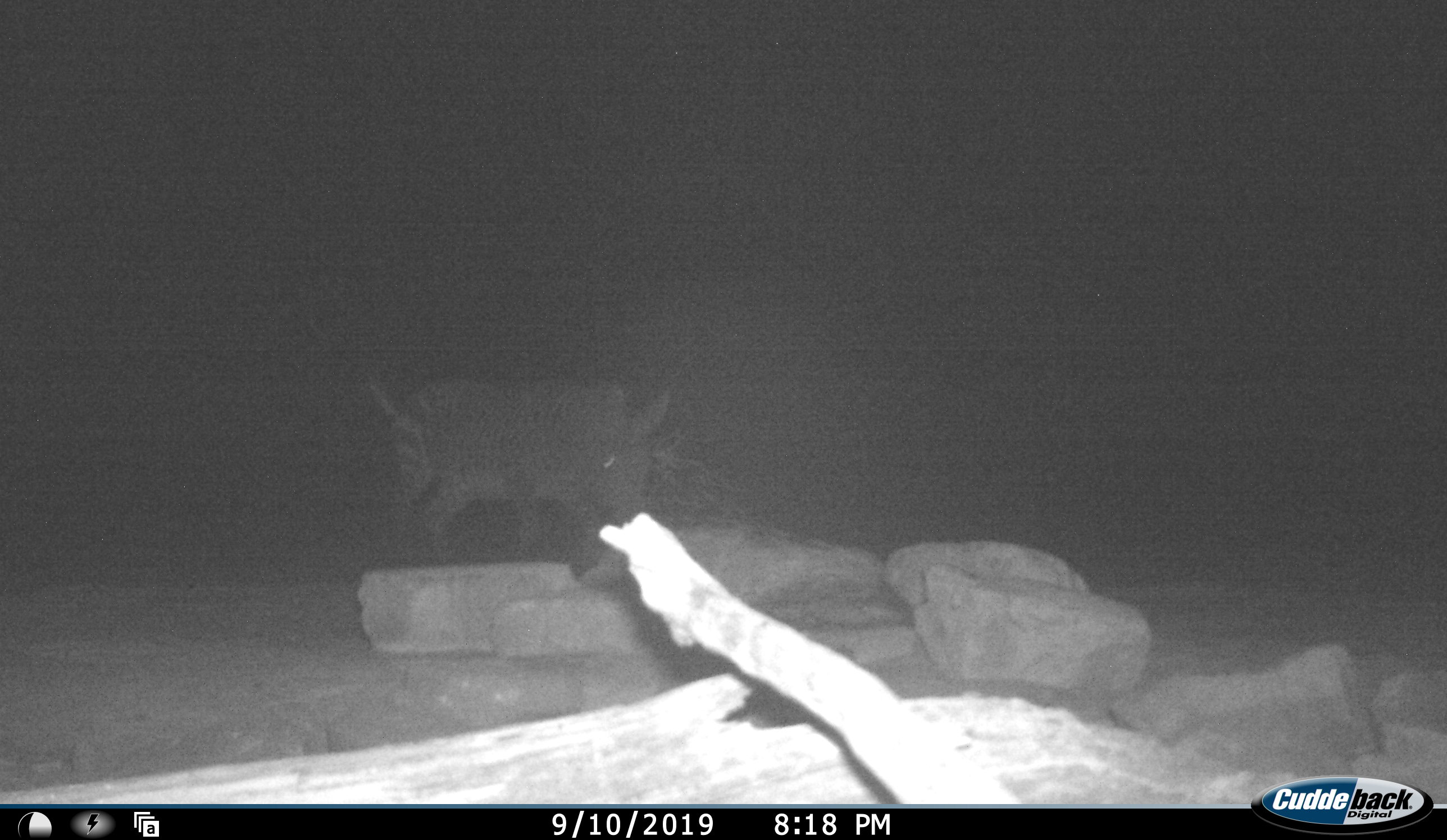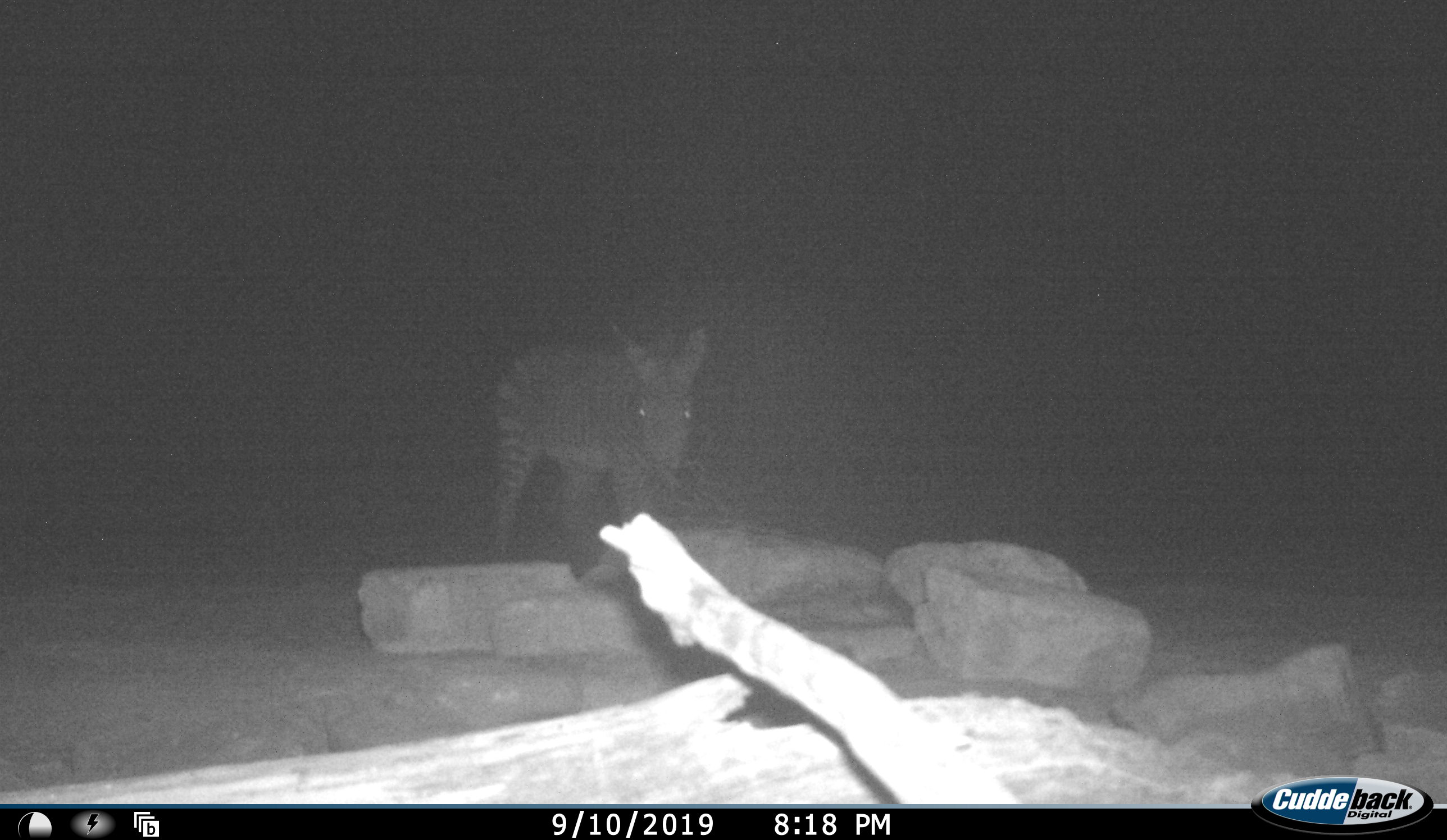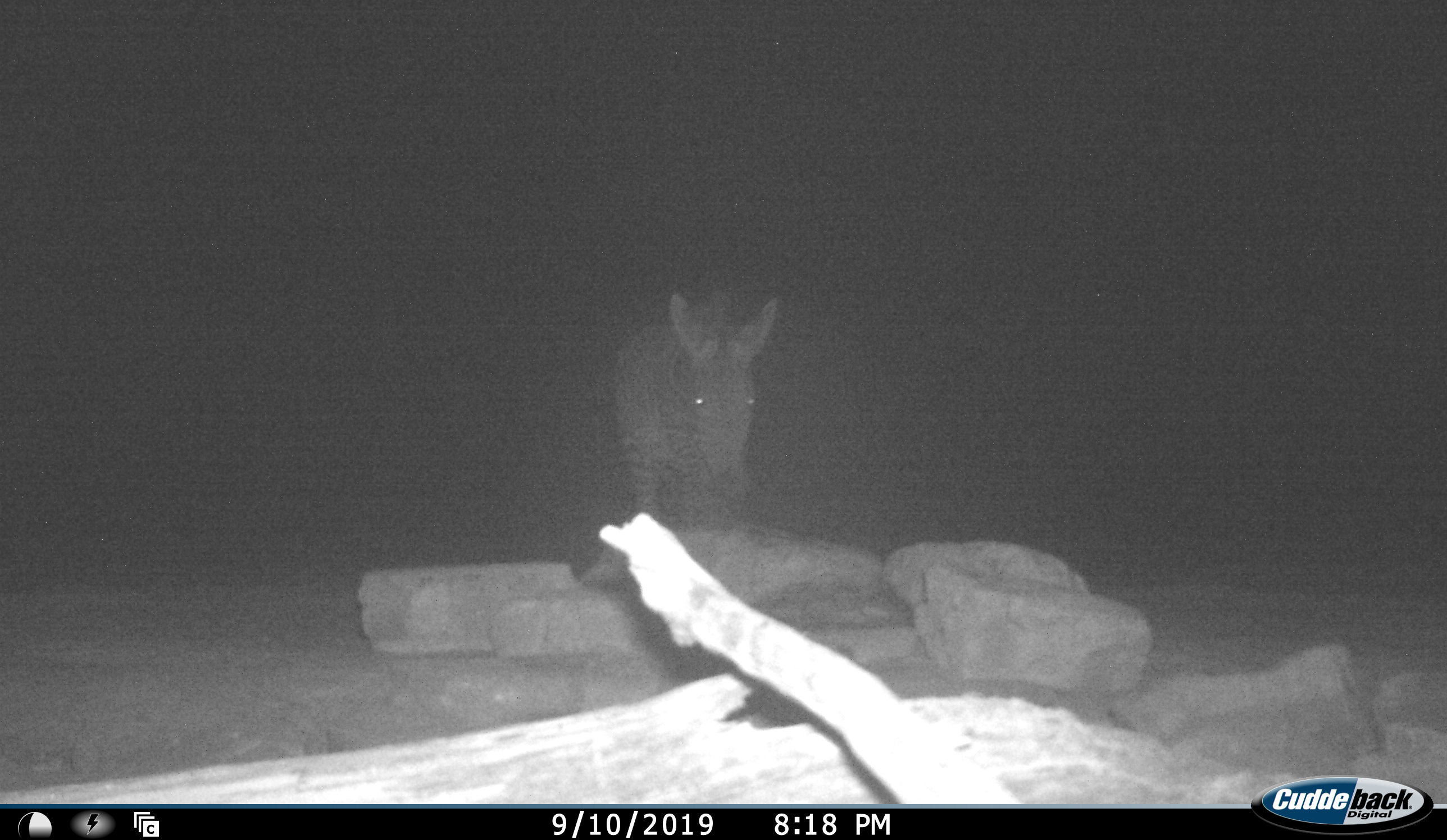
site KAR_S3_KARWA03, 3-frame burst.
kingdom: Animalia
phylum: Chordata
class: Mammalia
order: Perissodactyla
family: Equidae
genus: Equus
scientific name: Equus zebra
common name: mountain zebra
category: zebramountain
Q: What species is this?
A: Zebramountain (mountain zebra) (Equus zebra).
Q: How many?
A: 1.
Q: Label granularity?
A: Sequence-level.